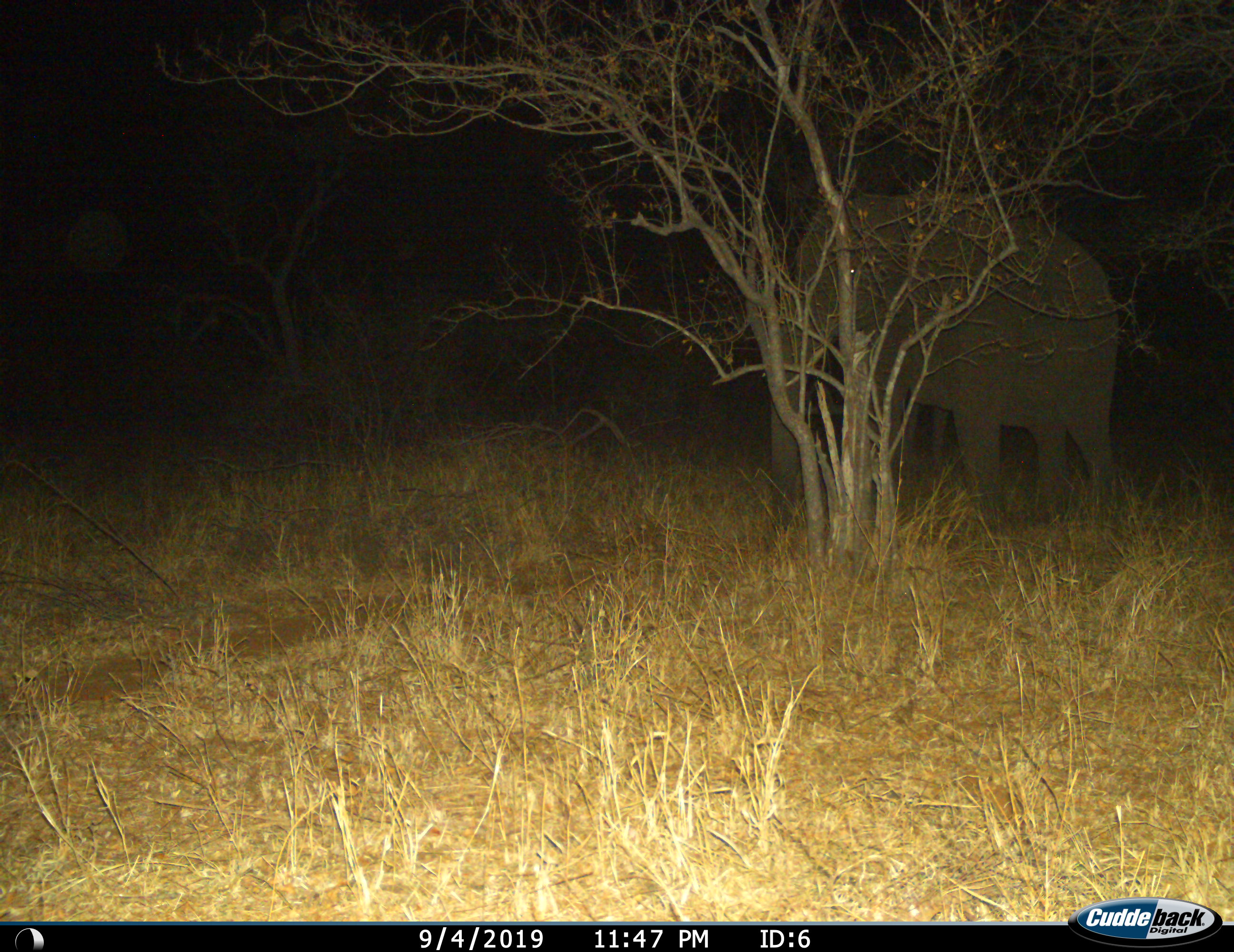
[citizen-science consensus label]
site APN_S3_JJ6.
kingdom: Animalia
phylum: Chordata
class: Mammalia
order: Proboscidea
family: Elephantidae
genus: Loxodonta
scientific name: Loxodonta africana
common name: african bush elephant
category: elephant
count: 1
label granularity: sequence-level